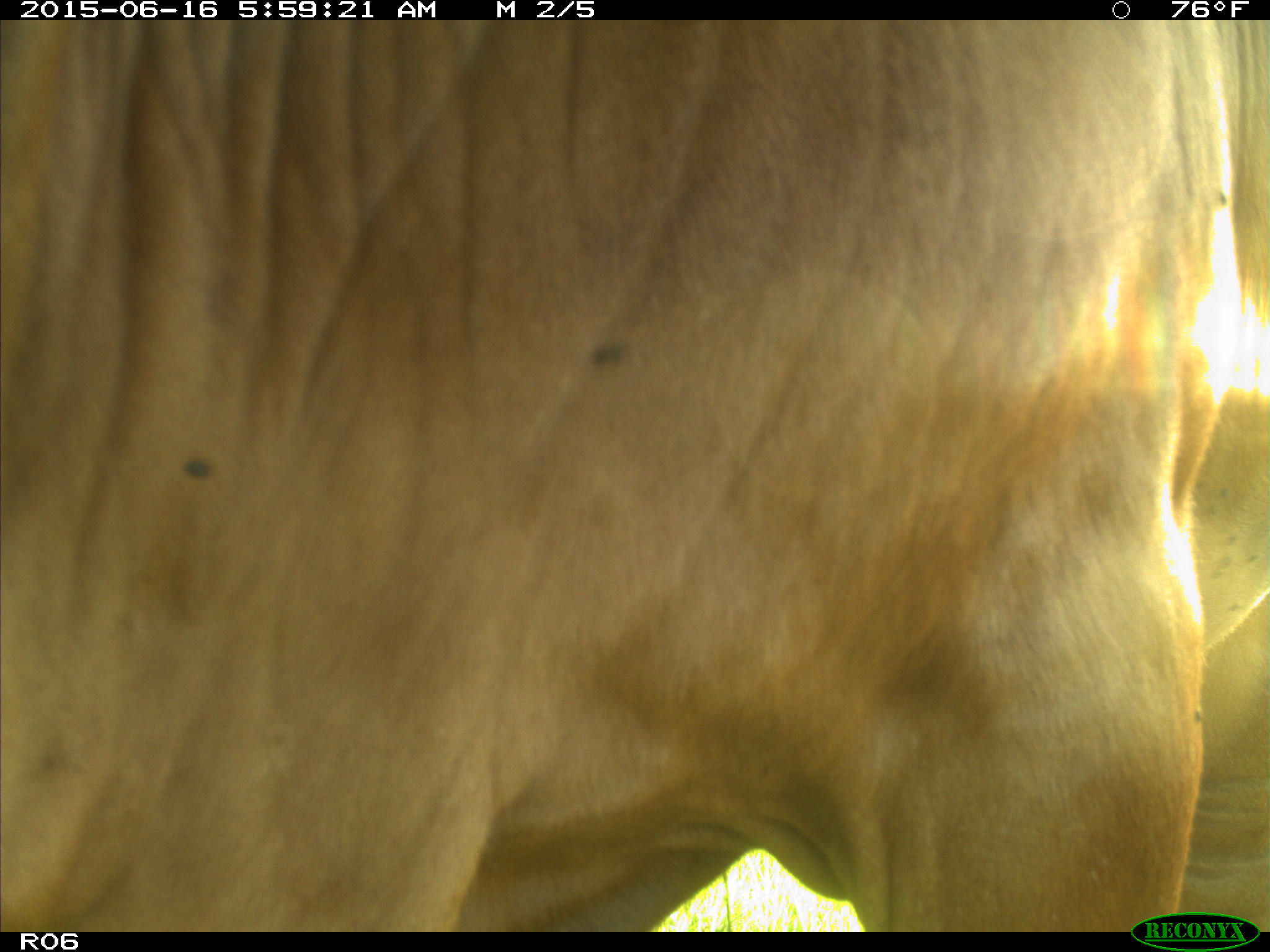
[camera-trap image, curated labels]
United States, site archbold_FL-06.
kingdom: Animalia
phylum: Chordata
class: Mammalia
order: Artiodactyla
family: Bovidae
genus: Bos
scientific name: Bos taurus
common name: domestic cow